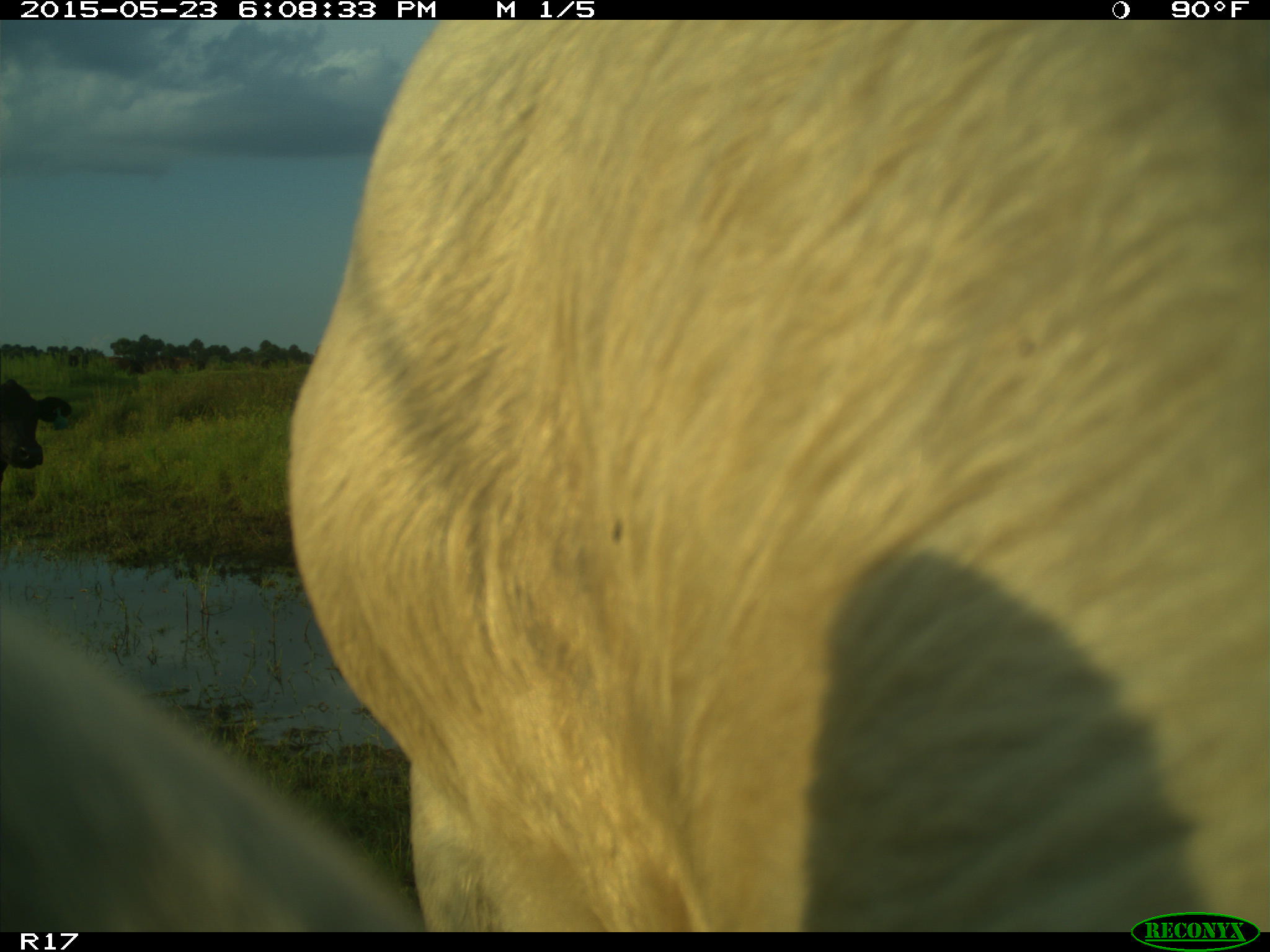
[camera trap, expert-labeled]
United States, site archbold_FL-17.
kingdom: Animalia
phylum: Chordata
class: Mammalia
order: Artiodactyla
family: Bovidae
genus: Bos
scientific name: Bos taurus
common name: domestic cow